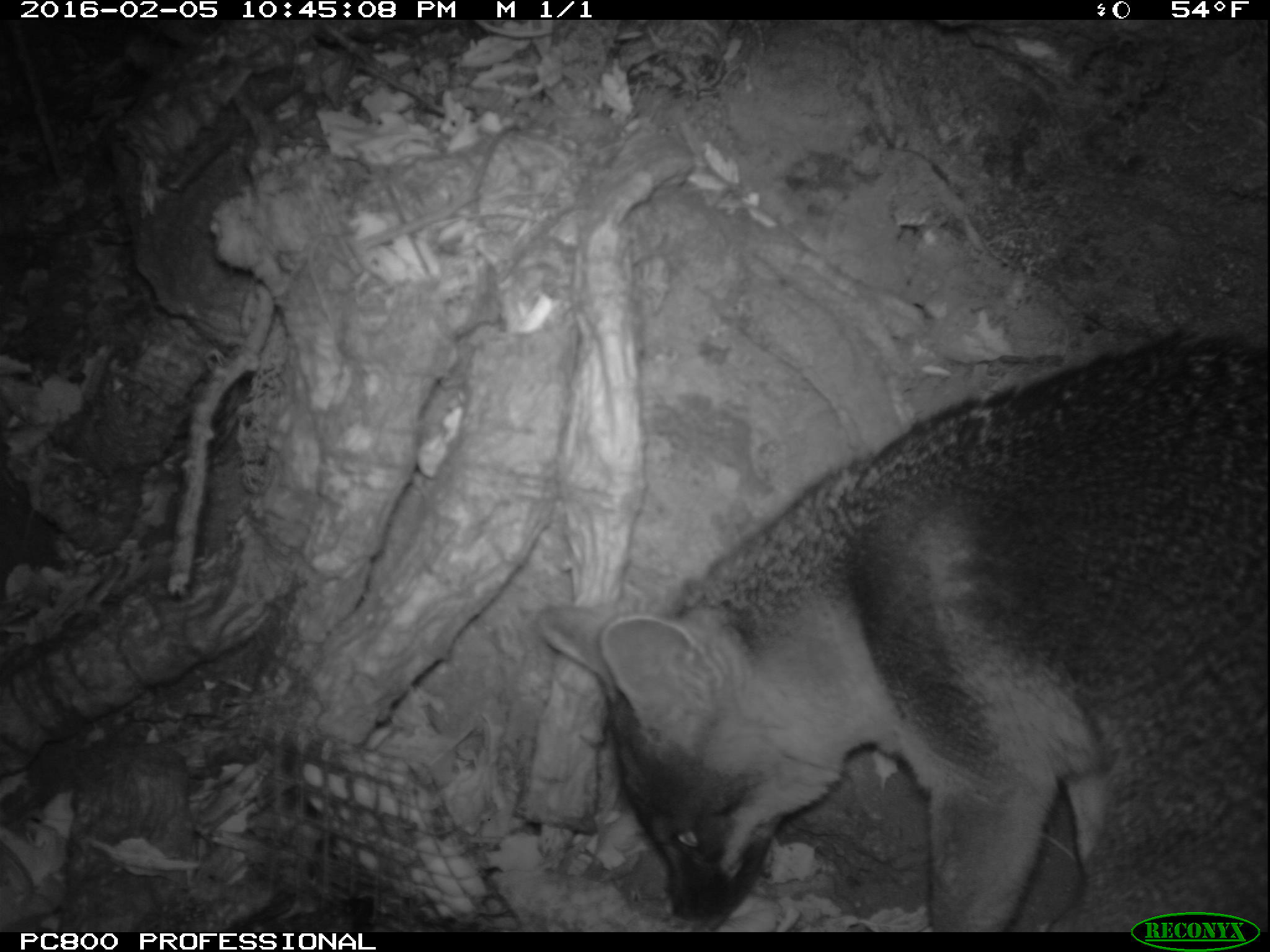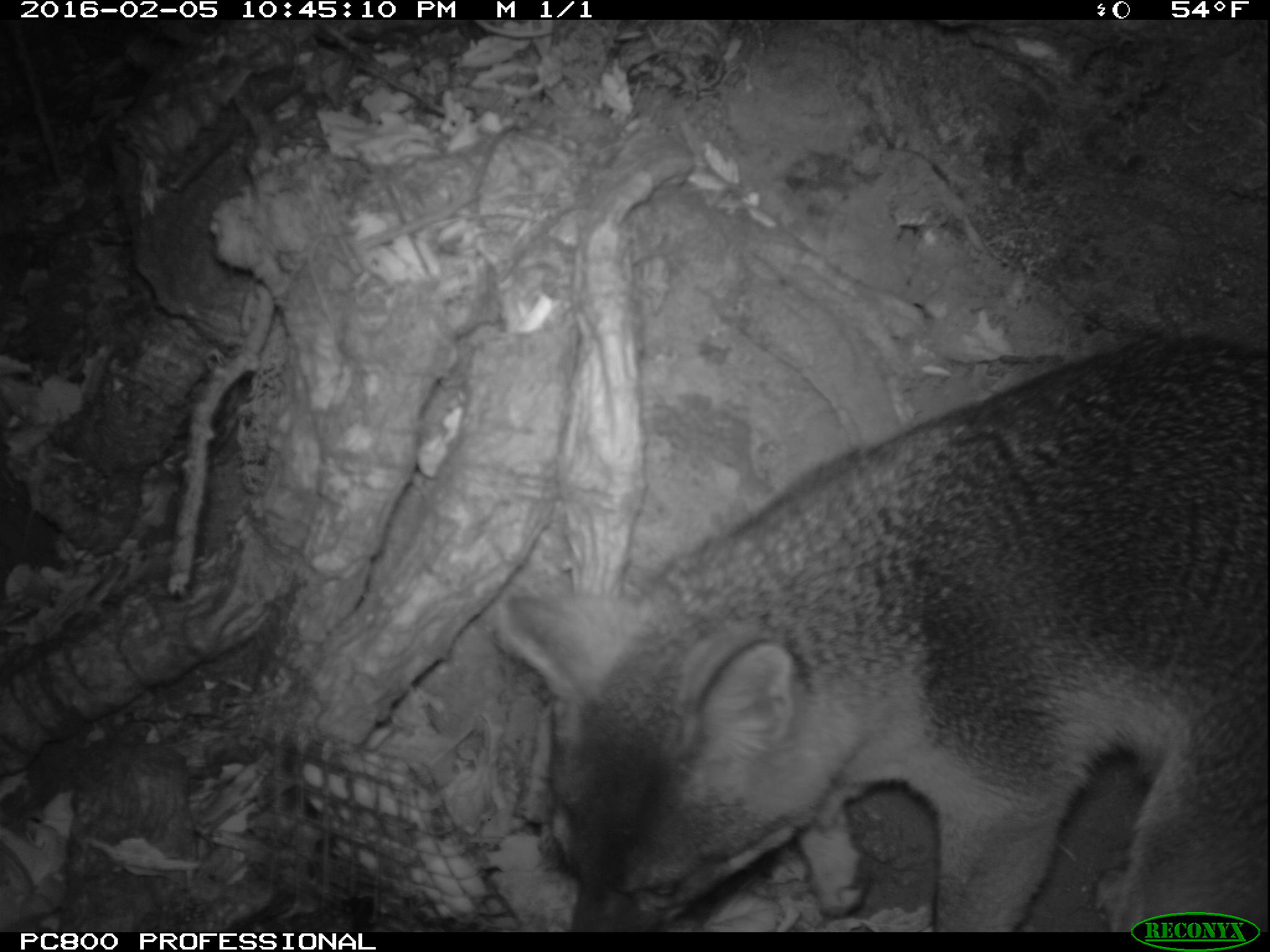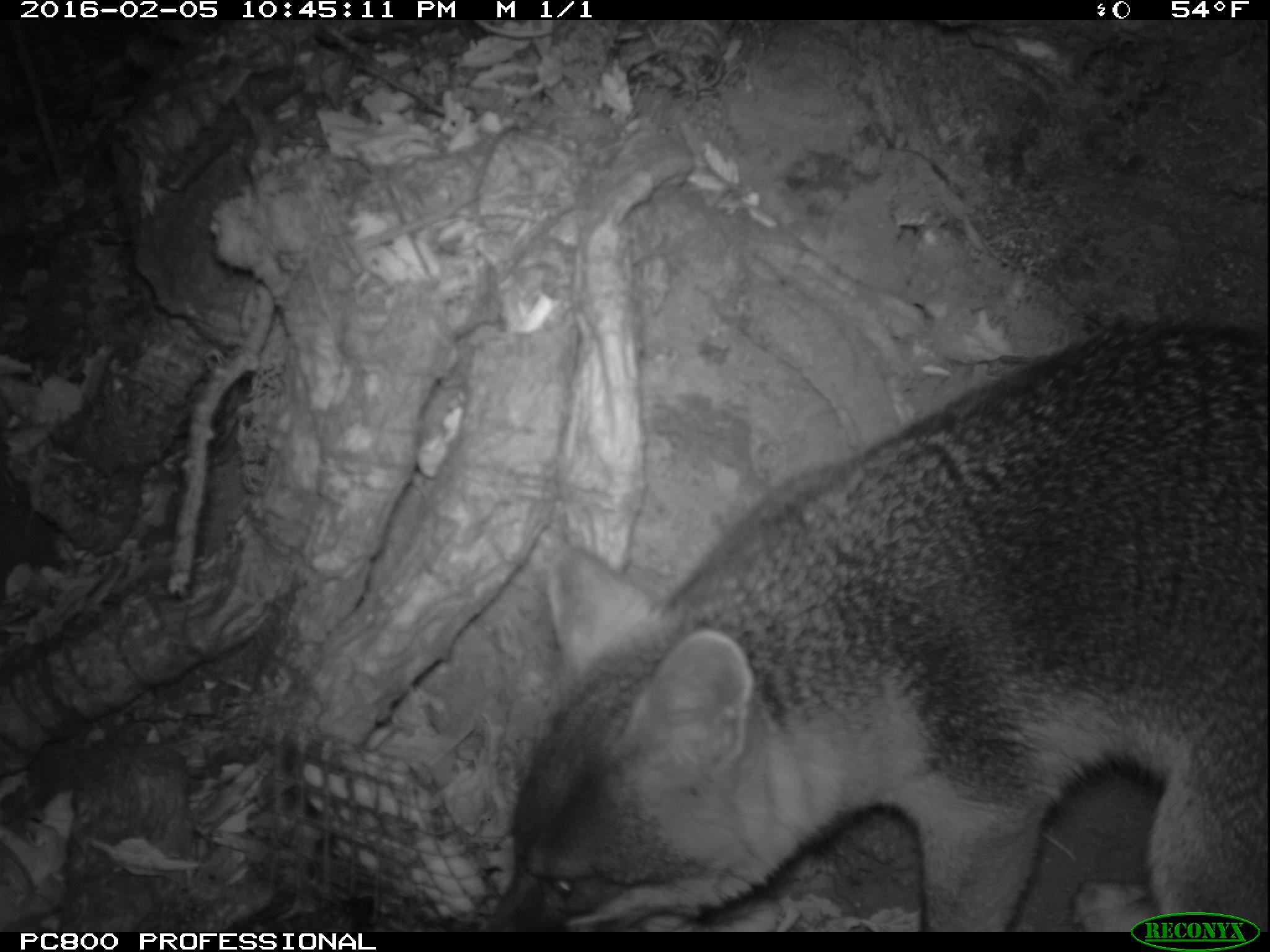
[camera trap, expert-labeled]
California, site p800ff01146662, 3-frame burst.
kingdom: Animalia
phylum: Chordata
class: Mammalia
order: Carnivora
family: Canidae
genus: Urocyon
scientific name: Urocyon littoralis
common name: island fox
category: fox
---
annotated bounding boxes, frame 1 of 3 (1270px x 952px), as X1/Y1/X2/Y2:
fox: 528/335/1269/928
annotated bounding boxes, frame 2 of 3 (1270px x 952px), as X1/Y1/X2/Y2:
fox: 497/332/1269/928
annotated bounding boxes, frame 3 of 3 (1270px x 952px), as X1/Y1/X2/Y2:
fox: 477/317/1269/930